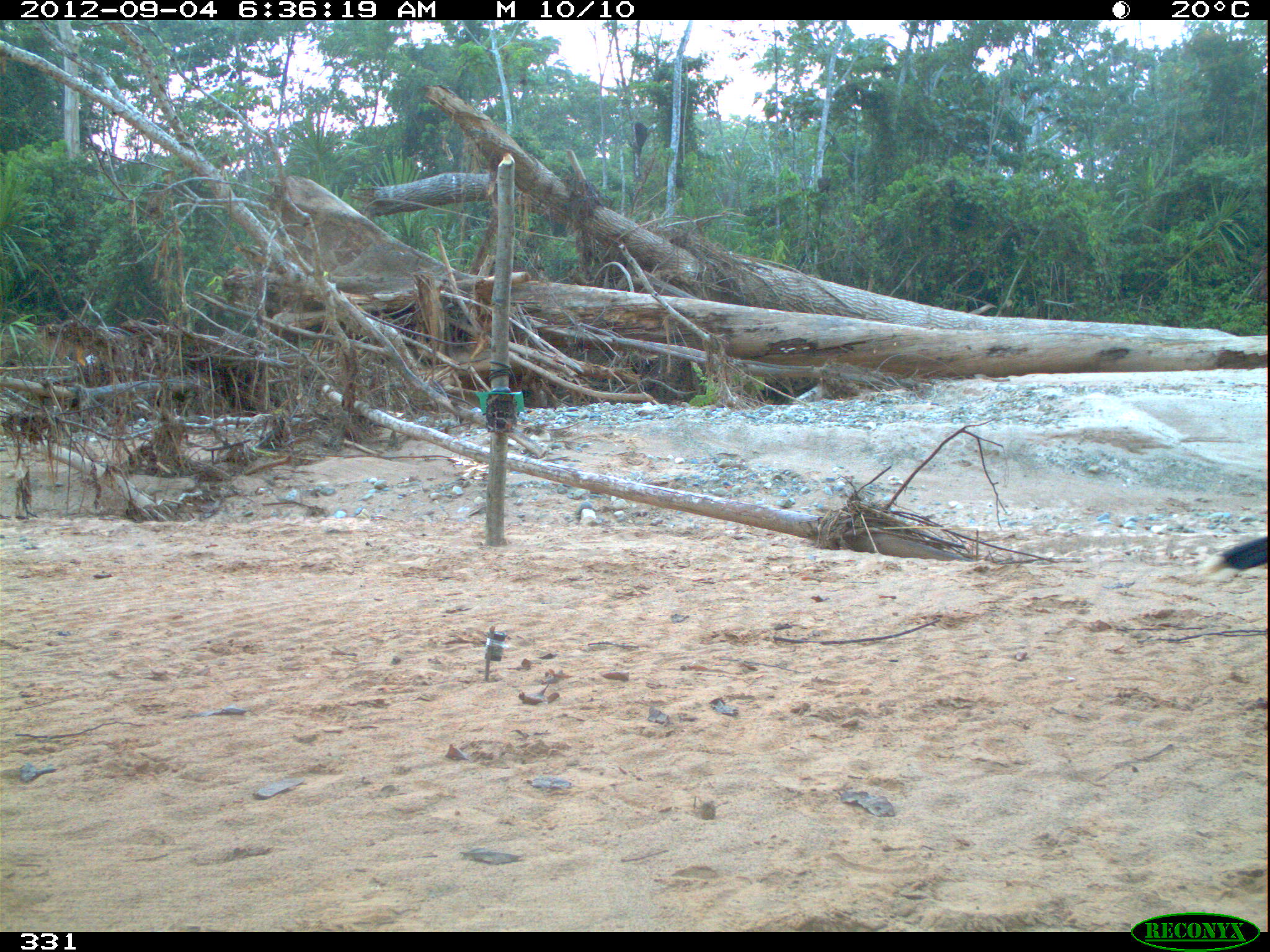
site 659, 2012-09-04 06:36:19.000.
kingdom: Animalia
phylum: Chordata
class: Aves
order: Galliformes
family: Cracidae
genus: Mitu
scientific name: Mitu tuberosum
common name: razor-billed curassow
Mitu tuberosum (razor-billed curassow).